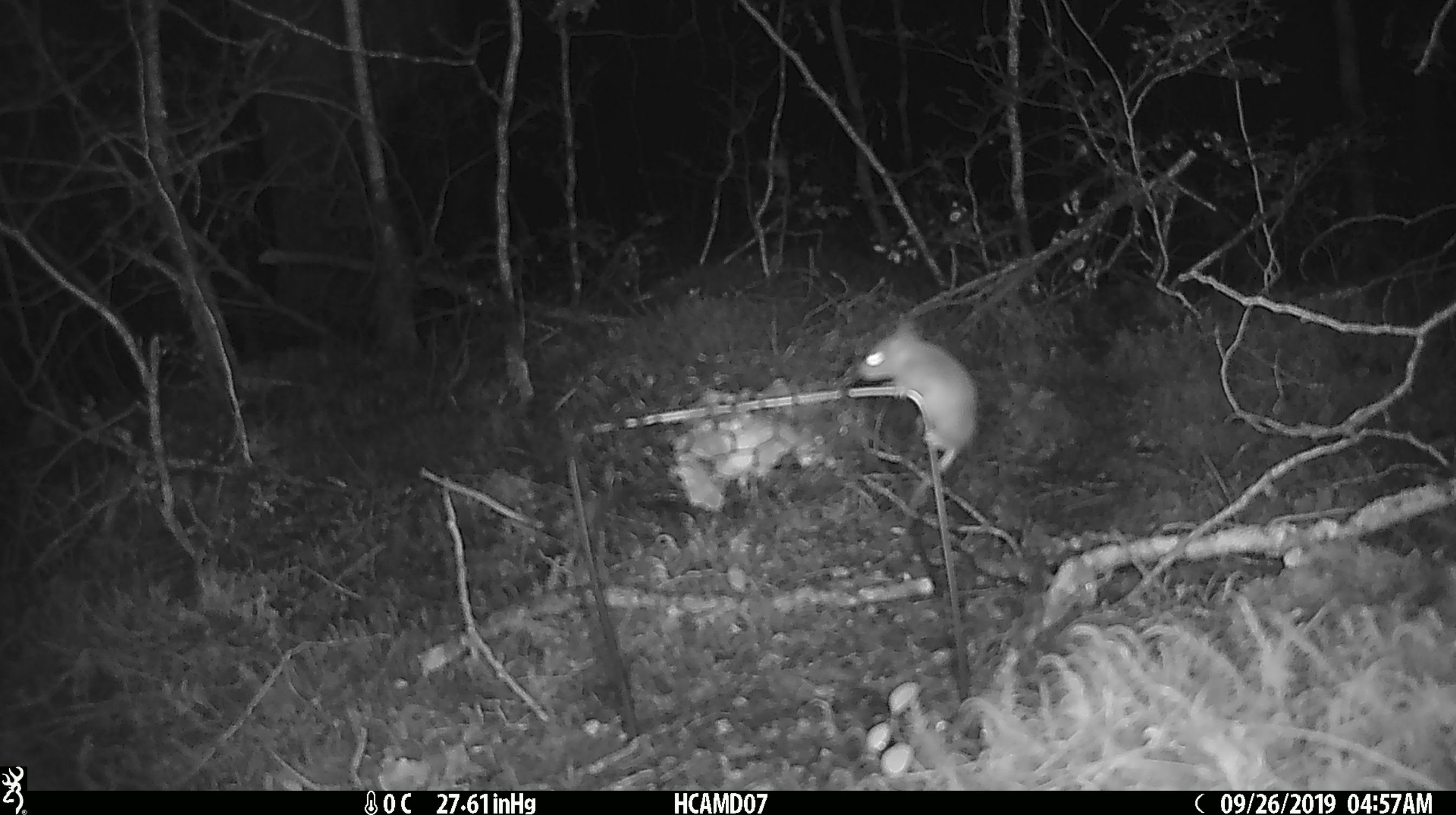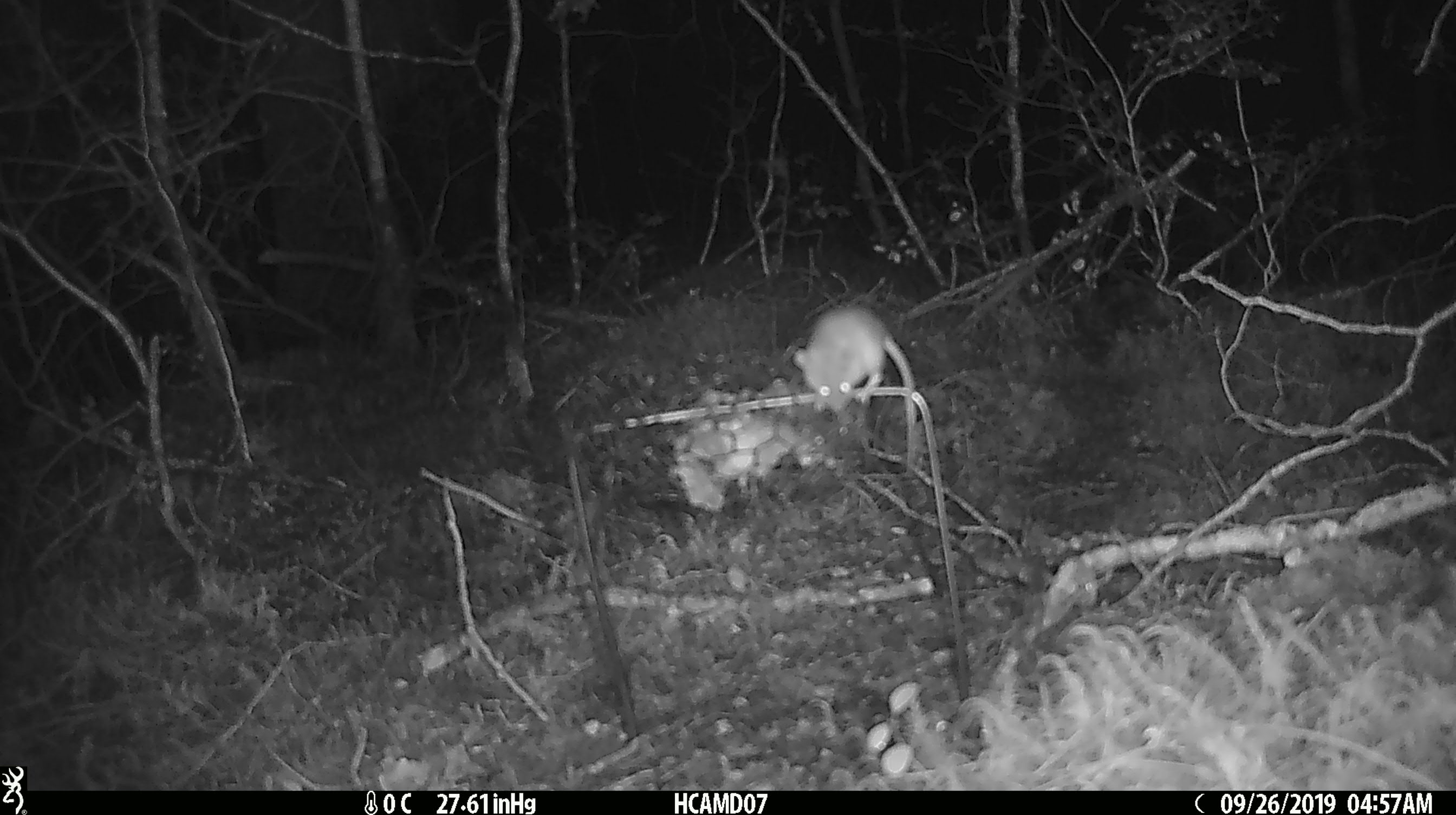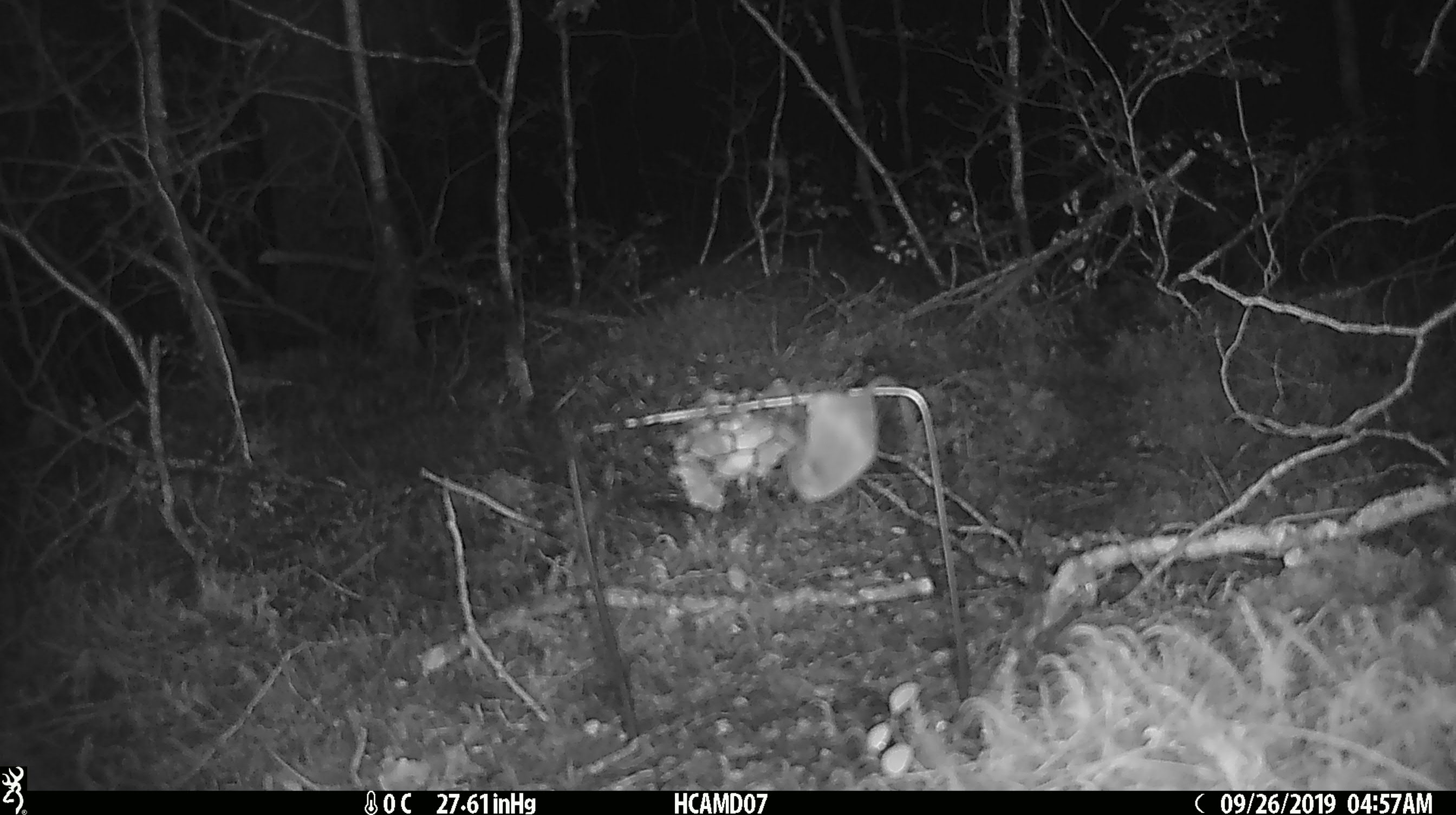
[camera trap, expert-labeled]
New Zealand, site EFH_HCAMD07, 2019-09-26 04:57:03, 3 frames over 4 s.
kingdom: Animalia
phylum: Chordata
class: Mammalia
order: Rodentia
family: Muridae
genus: Mus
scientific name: Mus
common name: mouse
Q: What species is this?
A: Mouse (Mus).